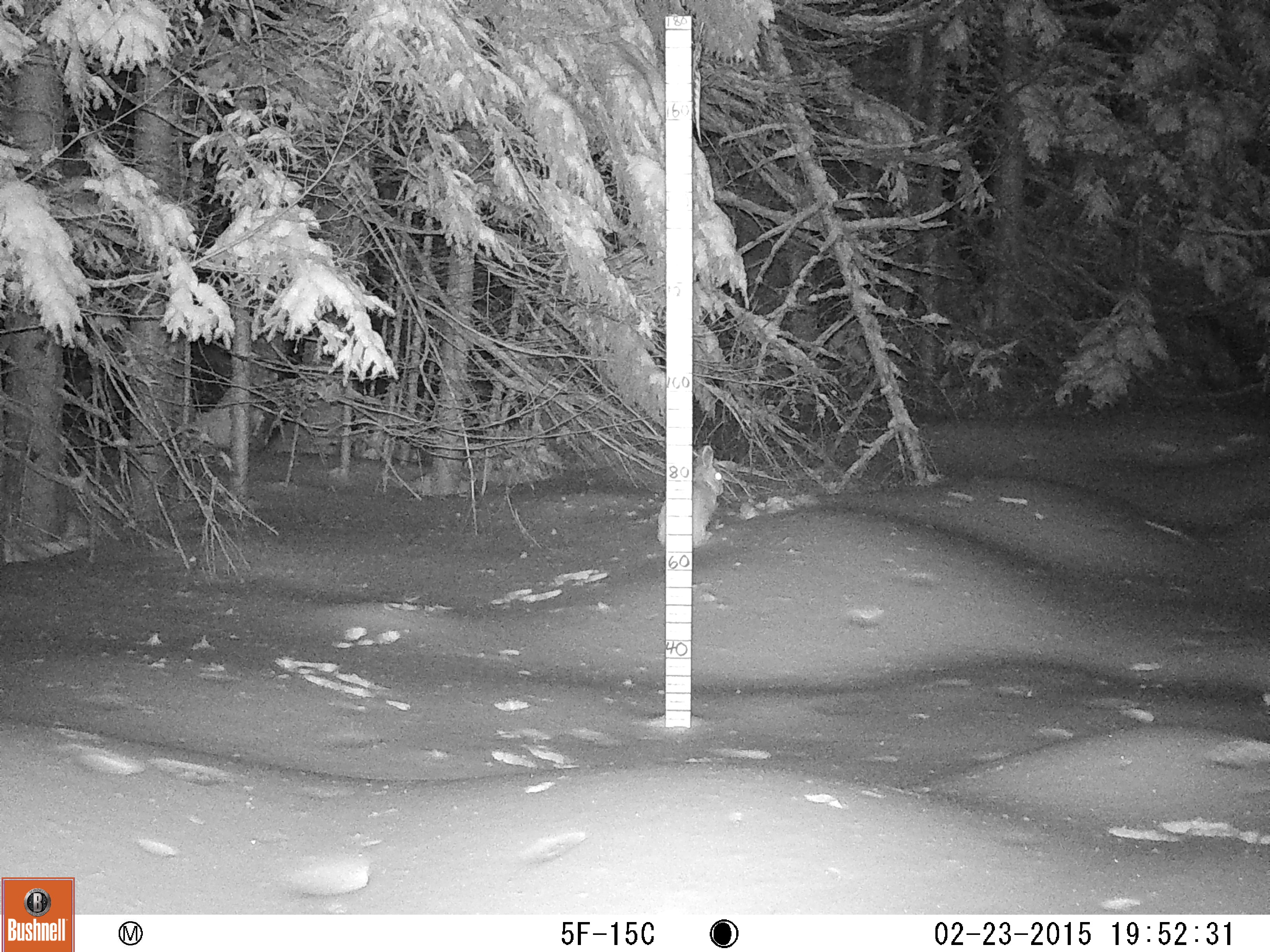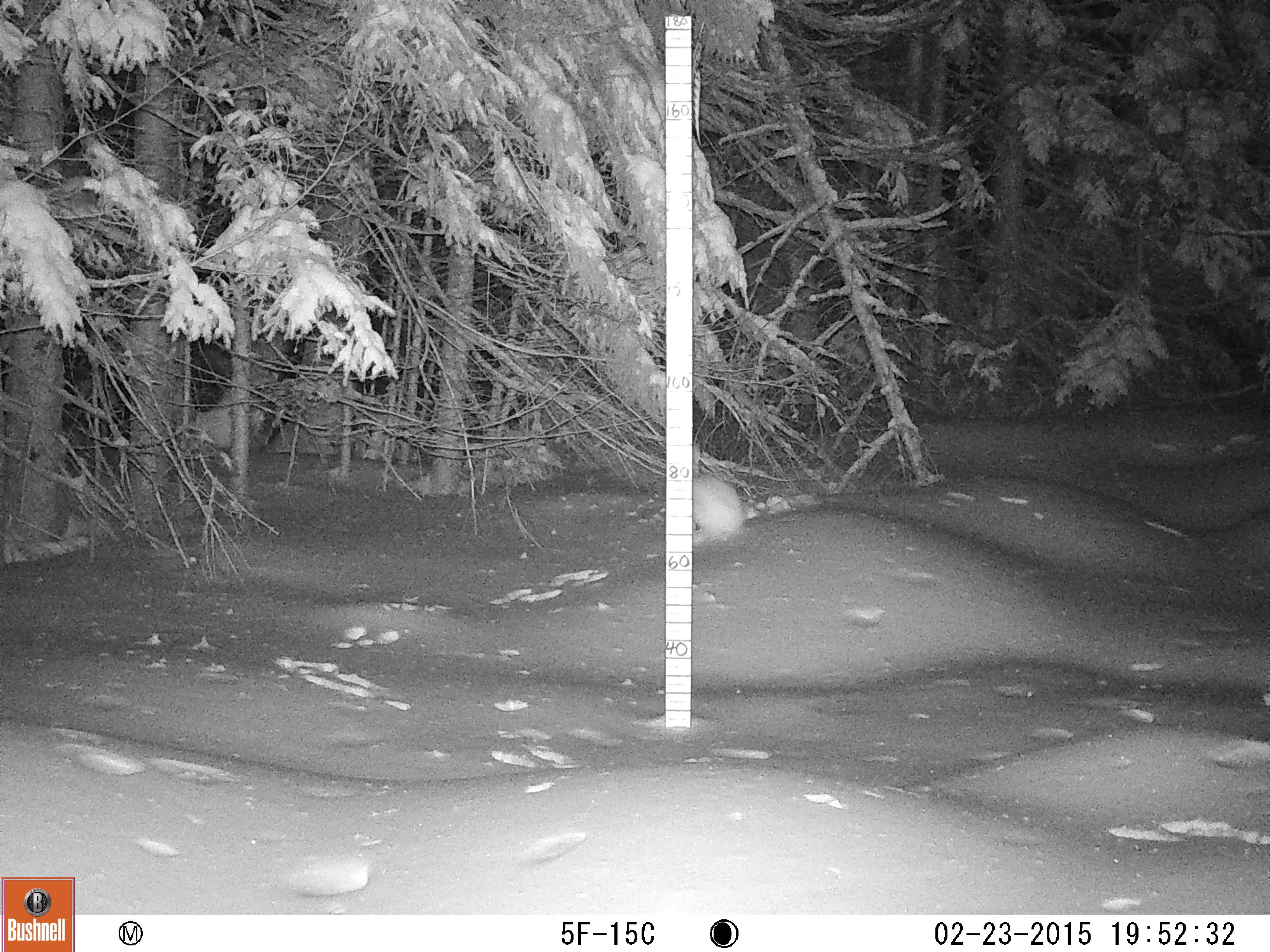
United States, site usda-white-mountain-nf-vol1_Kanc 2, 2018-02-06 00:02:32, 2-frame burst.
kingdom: Animalia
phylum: Chordata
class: Mammalia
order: Lagomorpha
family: Leporidae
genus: Lepus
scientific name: Lepus americanus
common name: snowshoe hare